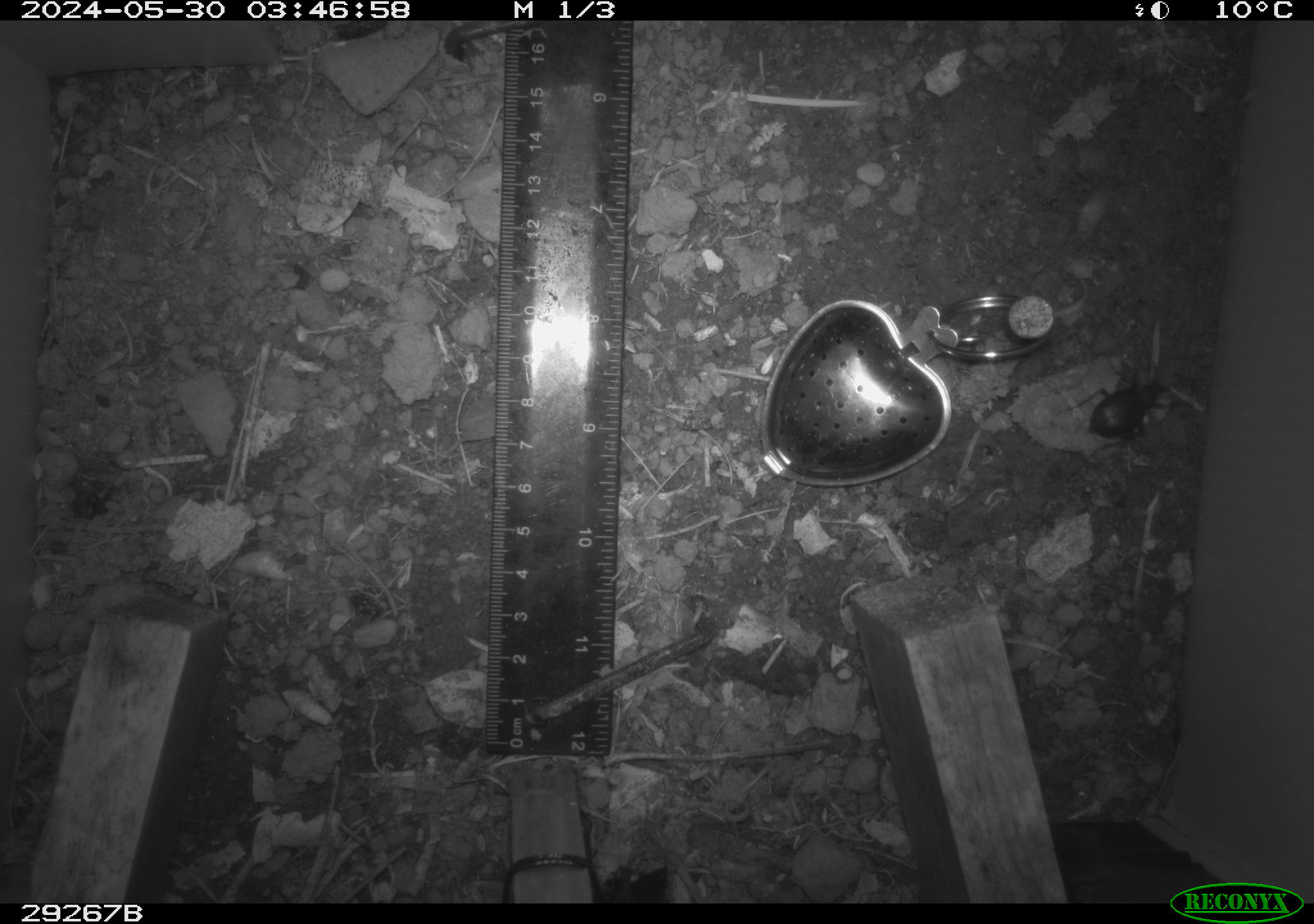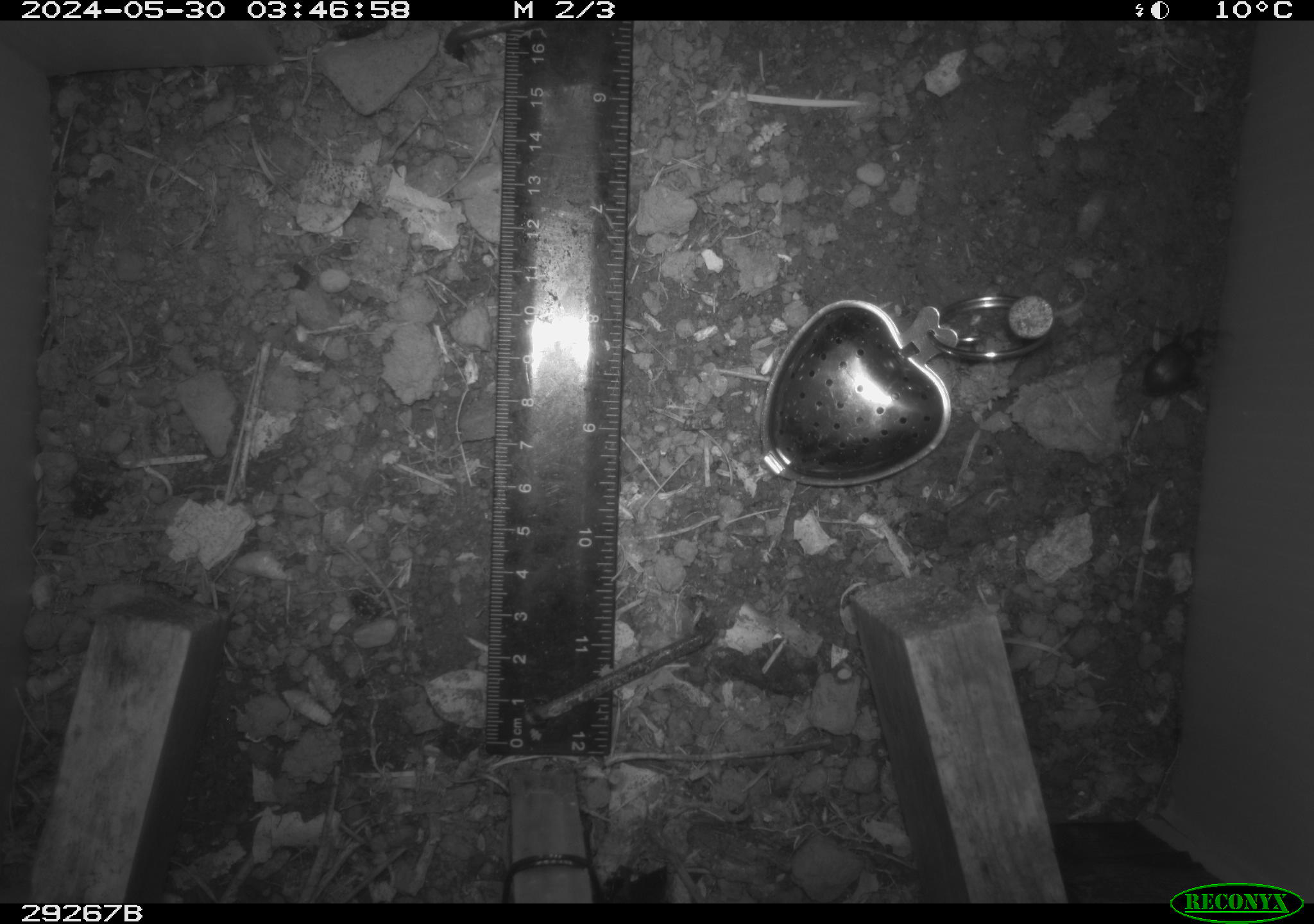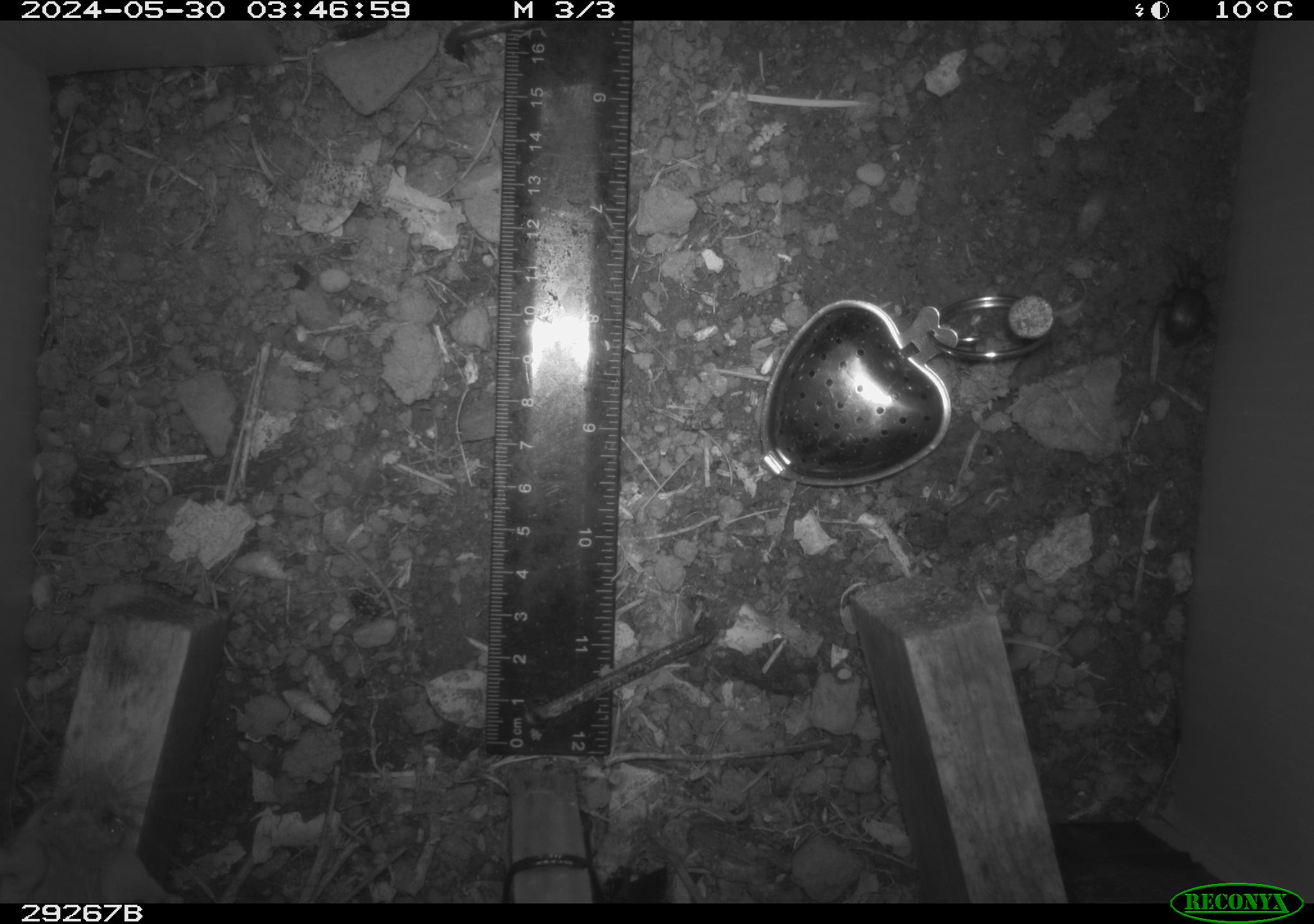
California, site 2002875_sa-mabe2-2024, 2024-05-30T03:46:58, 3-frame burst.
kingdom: Animalia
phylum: Arthropoda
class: Insecta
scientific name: Insecta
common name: insect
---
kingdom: Animalia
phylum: Chordata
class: Mammalia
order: Rodentia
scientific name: Rodentia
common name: rodent